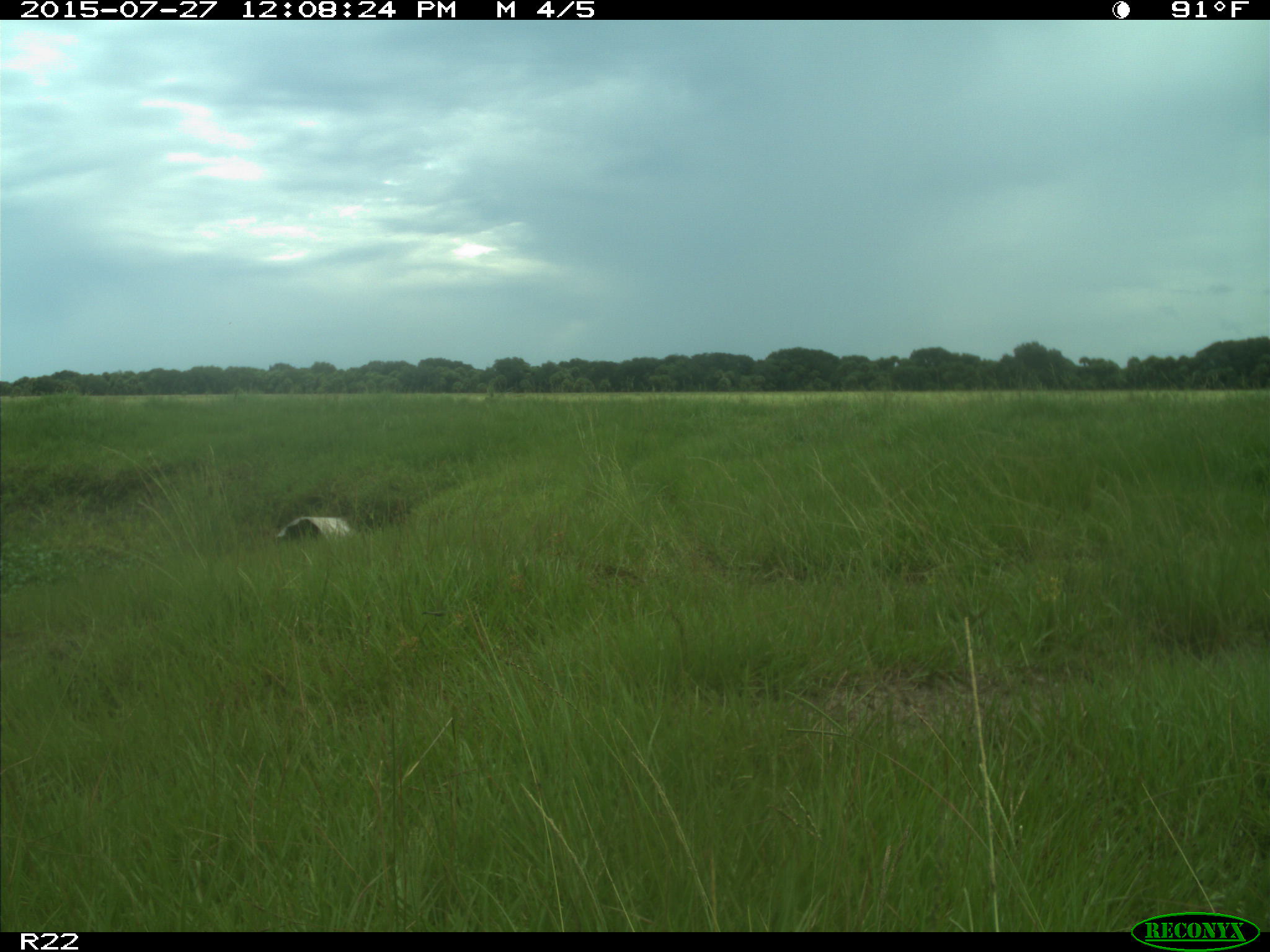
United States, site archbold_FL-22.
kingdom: Animalia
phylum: Chordata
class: Mammalia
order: Artiodactyla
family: Bovidae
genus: Bos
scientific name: Bos taurus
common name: domestic cow